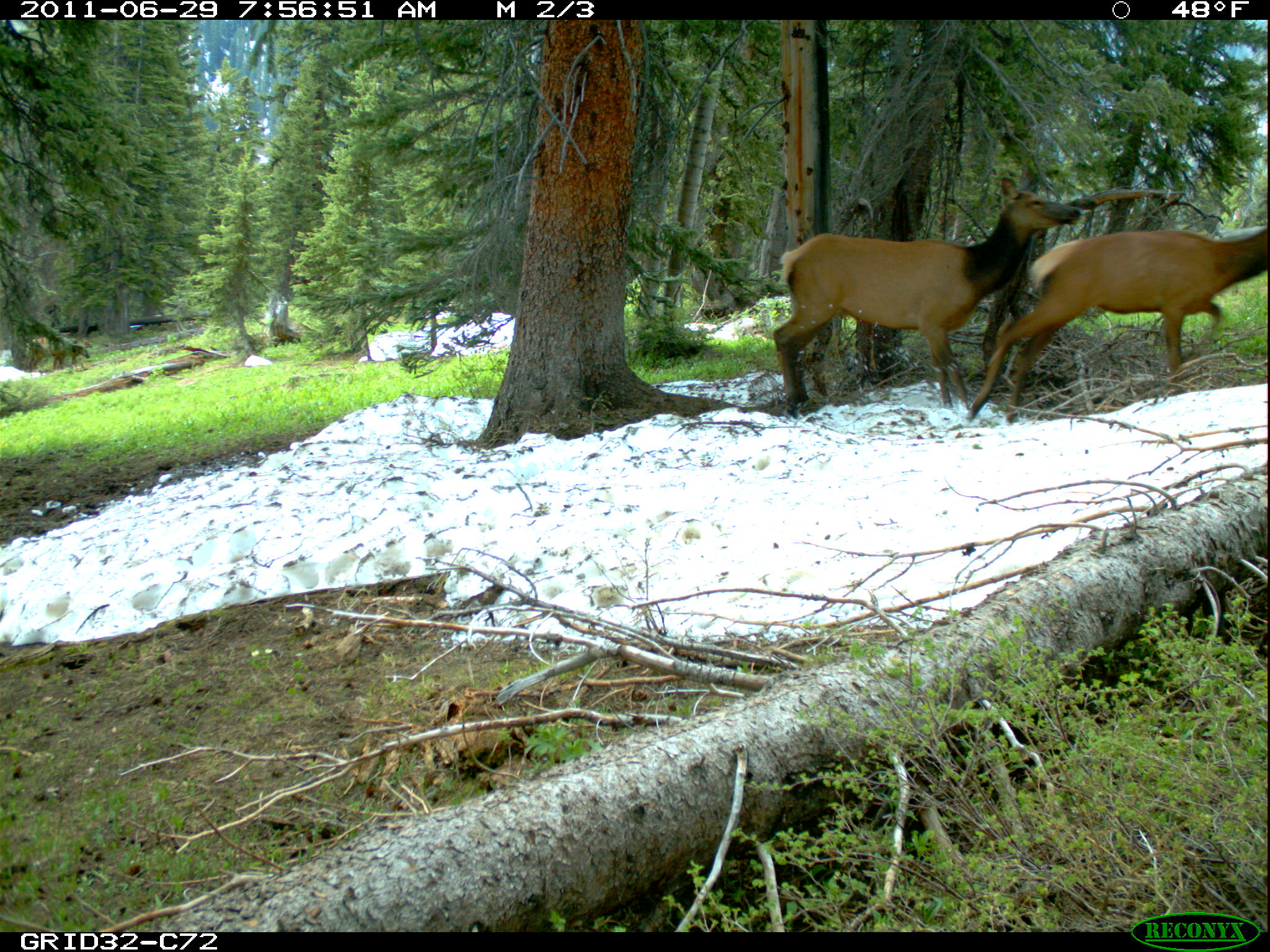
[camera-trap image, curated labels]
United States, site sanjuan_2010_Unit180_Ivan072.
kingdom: Animalia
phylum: Chordata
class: Mammalia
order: Artiodactyla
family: Cervidae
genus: Cervus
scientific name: Cervus elaphus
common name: red deer